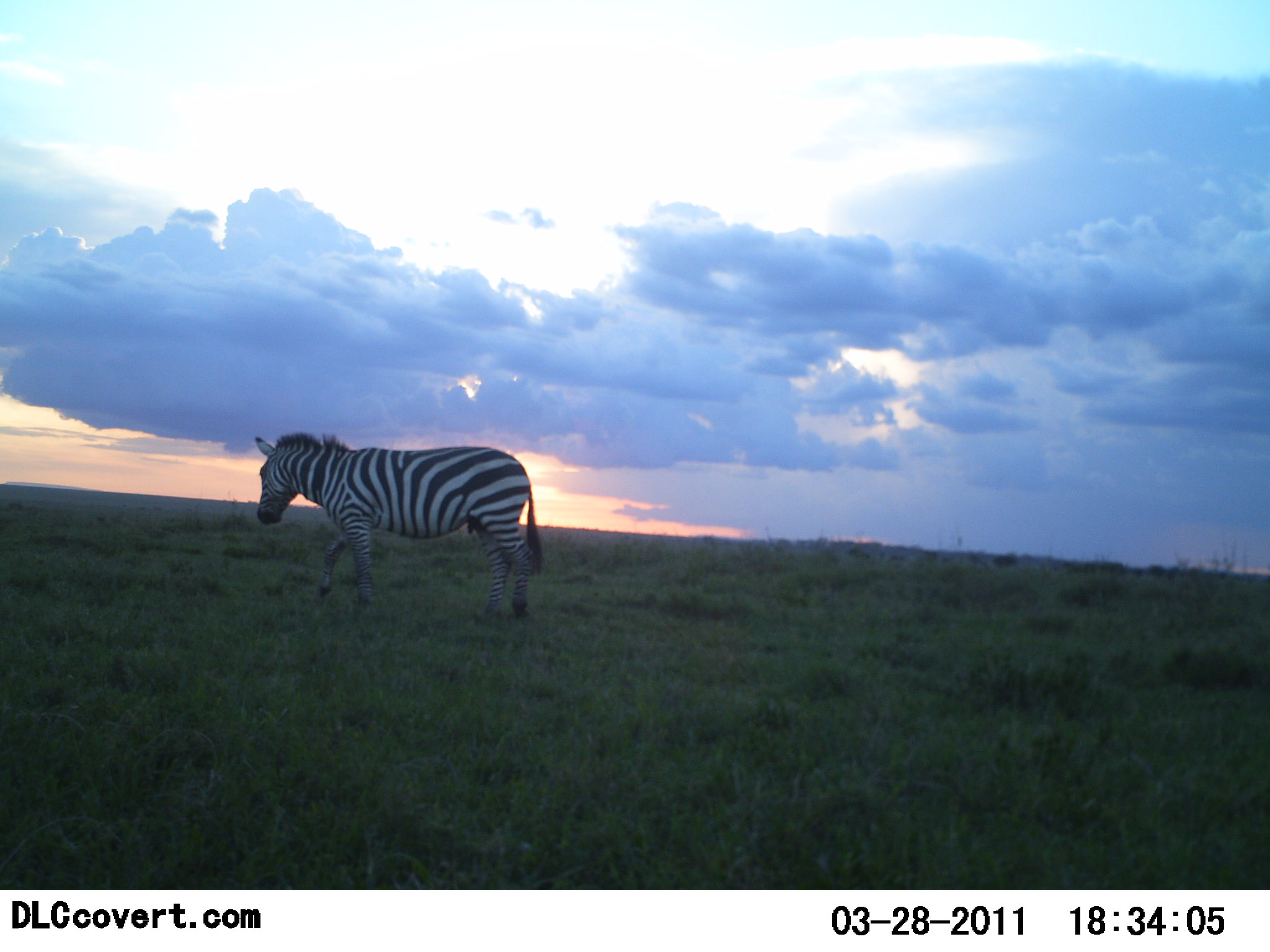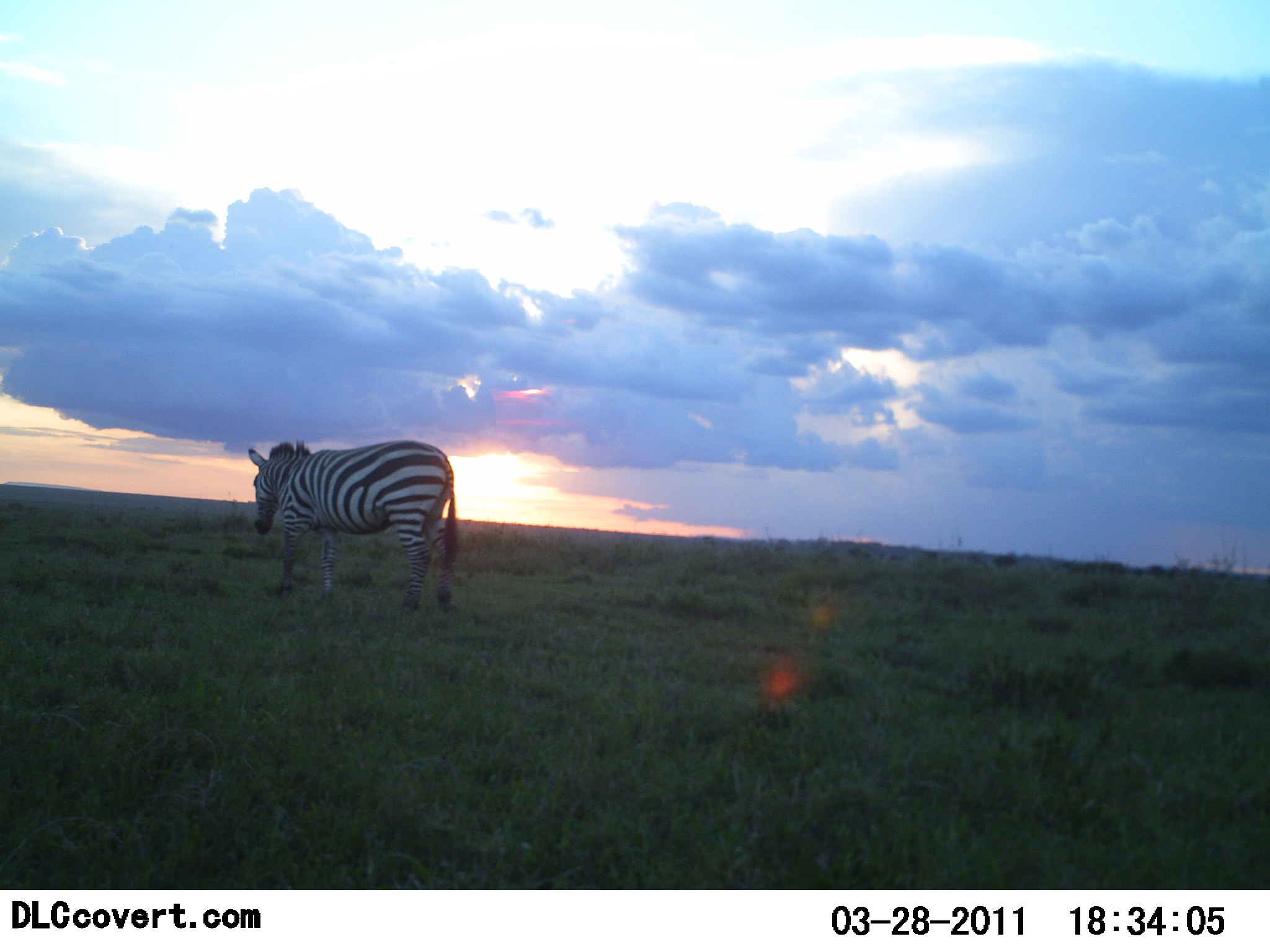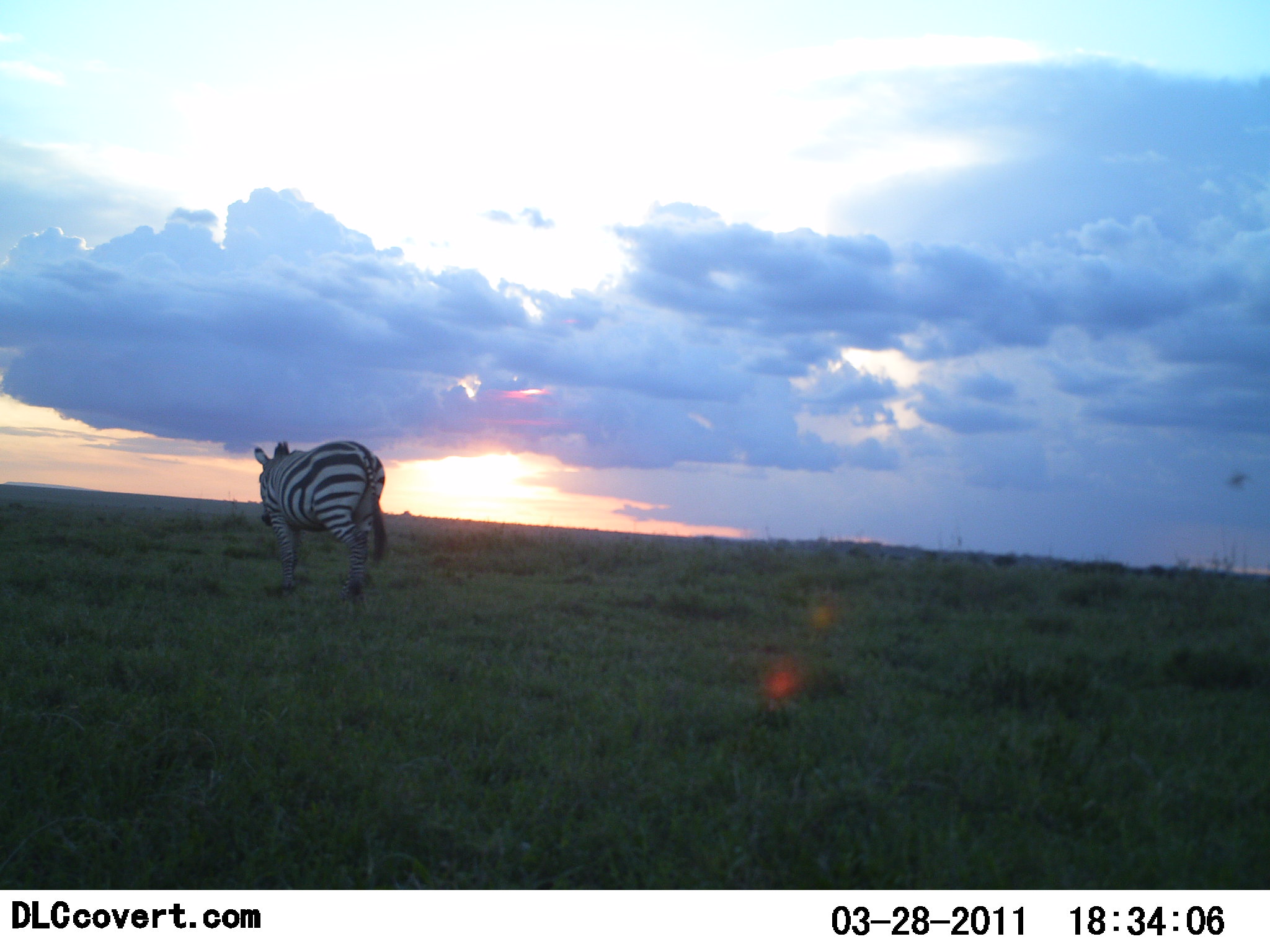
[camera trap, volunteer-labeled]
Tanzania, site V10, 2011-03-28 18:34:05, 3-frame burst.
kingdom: Animalia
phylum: Chordata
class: Mammalia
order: Perissodactyla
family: Equidae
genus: Equus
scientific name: Equus quagga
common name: plains zebra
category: zebra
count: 1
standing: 20%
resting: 0%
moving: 90%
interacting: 0%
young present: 0%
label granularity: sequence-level